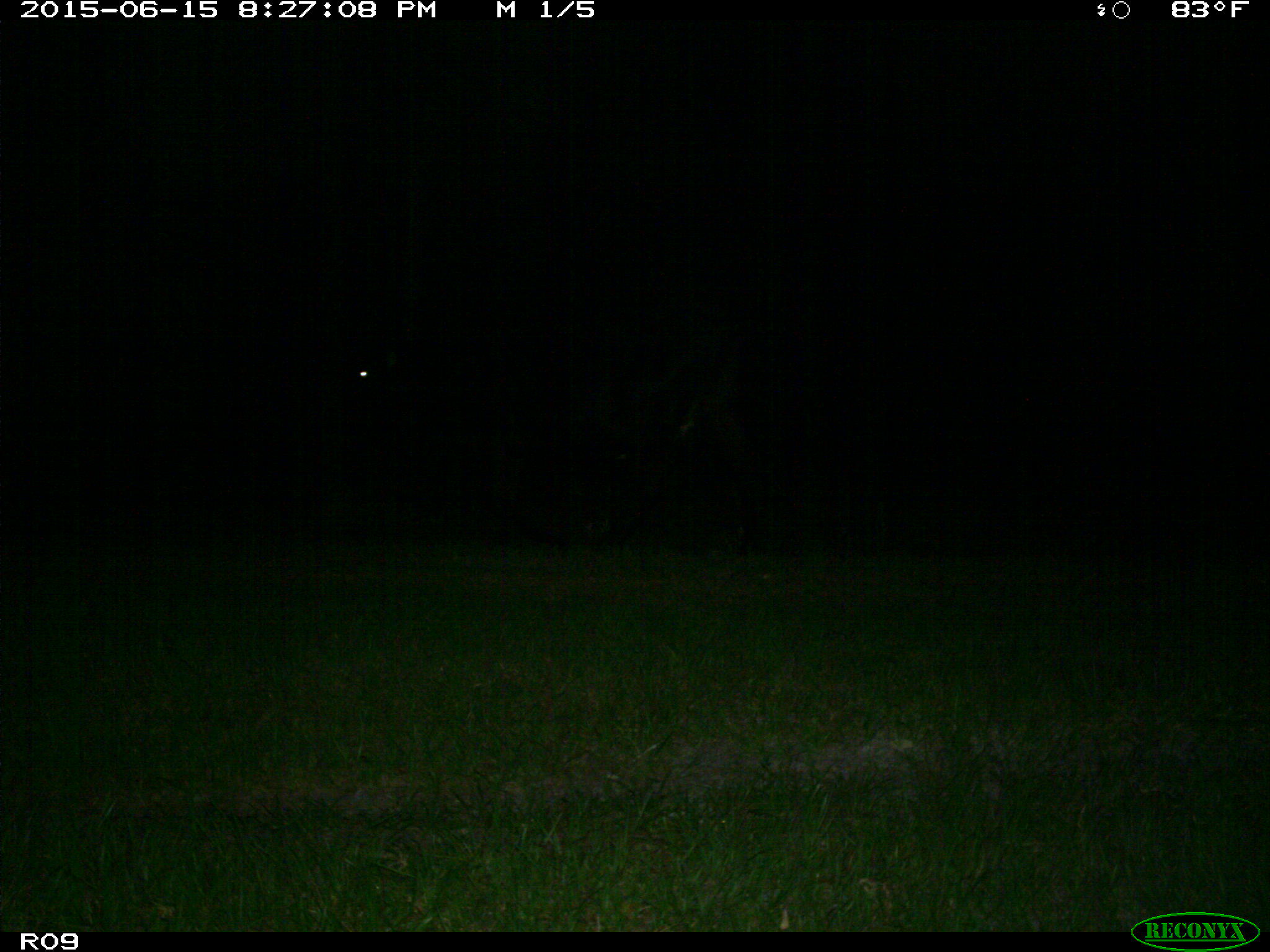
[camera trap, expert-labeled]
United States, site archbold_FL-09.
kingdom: Animalia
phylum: Chordata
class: Mammalia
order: Artiodactyla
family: Bovidae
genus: Bos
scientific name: Bos taurus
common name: domestic cow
Bos taurus (domestic cow).